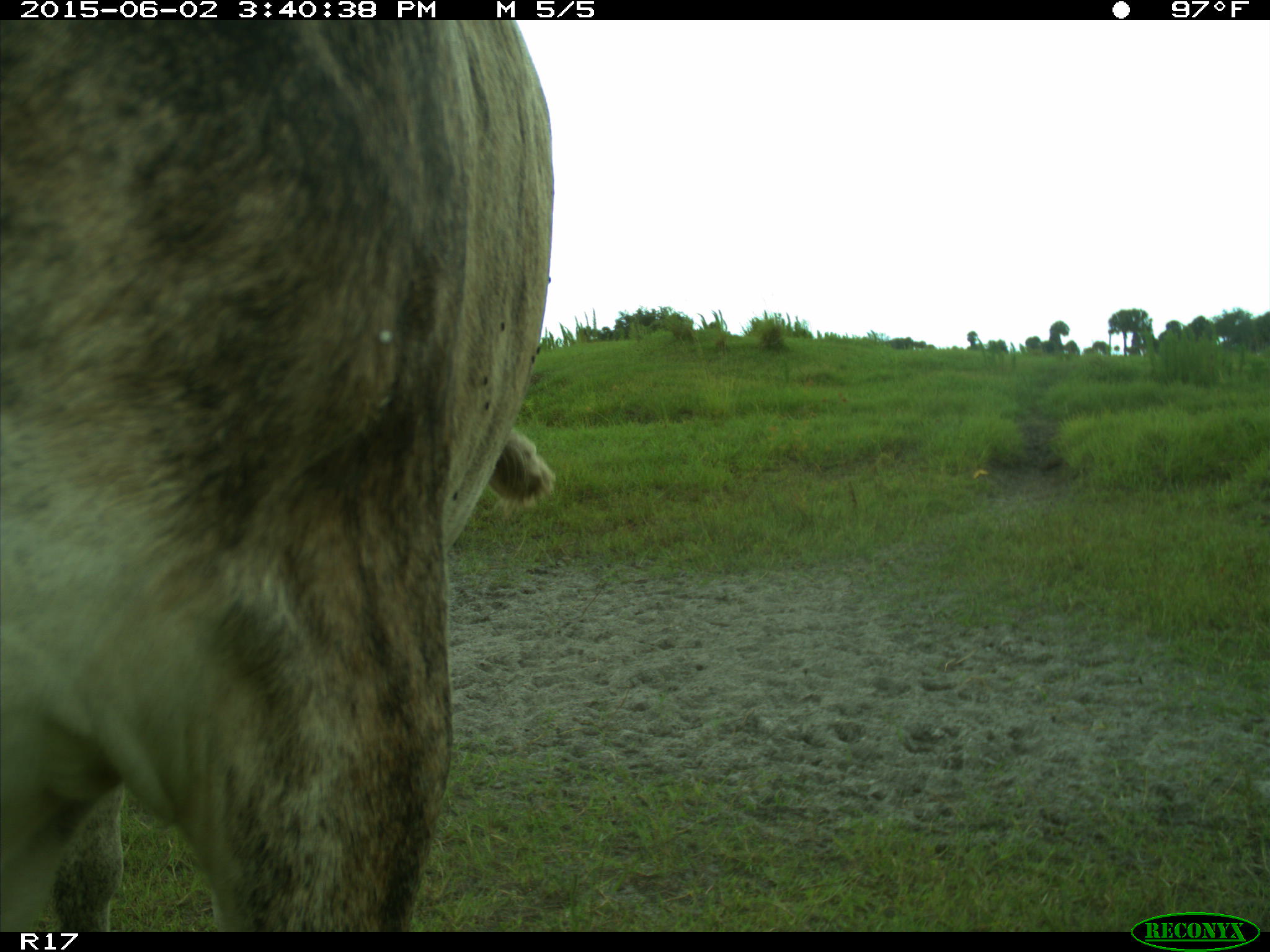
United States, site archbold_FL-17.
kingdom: Animalia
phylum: Chordata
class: Mammalia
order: Artiodactyla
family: Bovidae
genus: Bos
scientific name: Bos taurus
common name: domestic cow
Bos taurus (domestic cow).